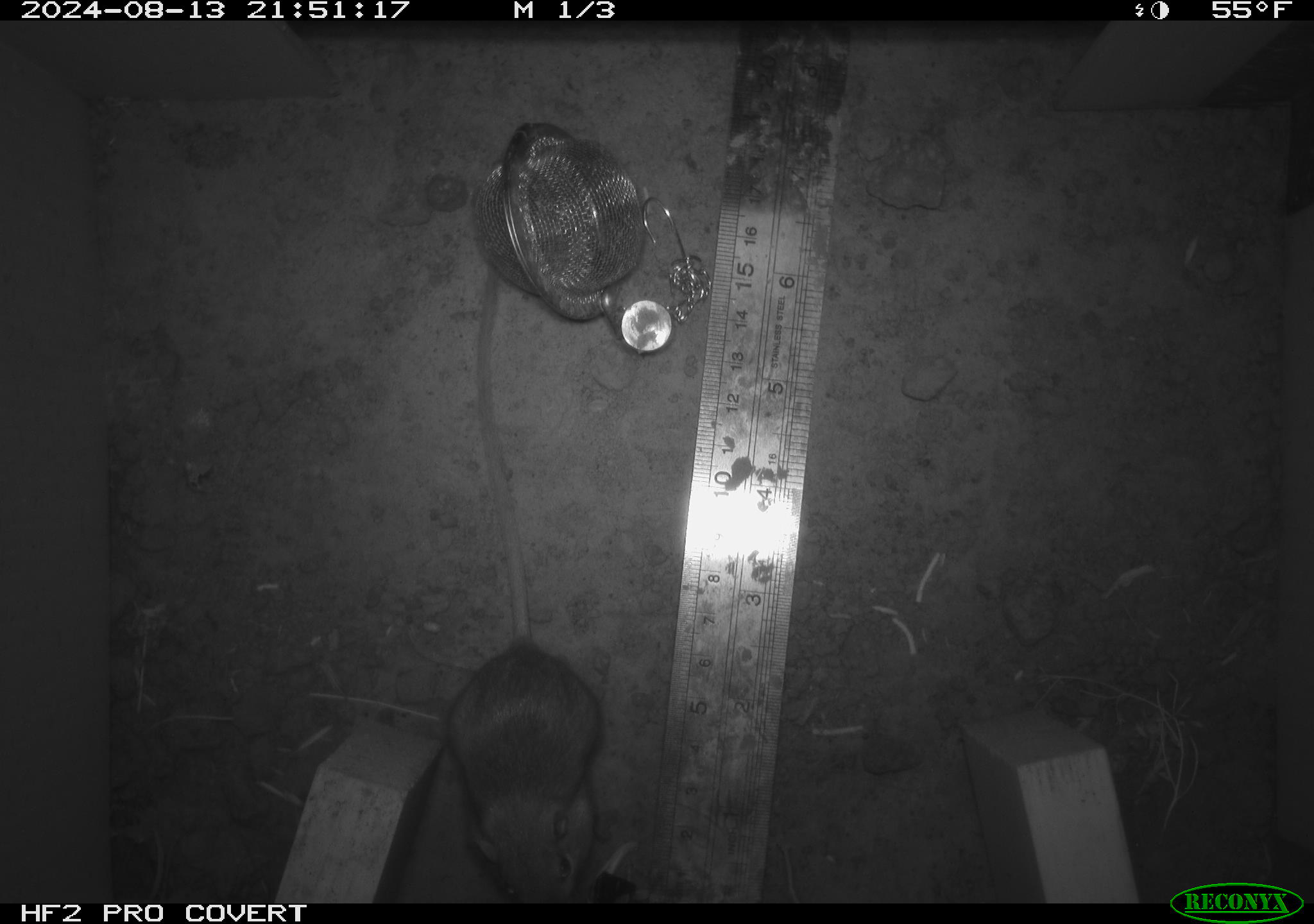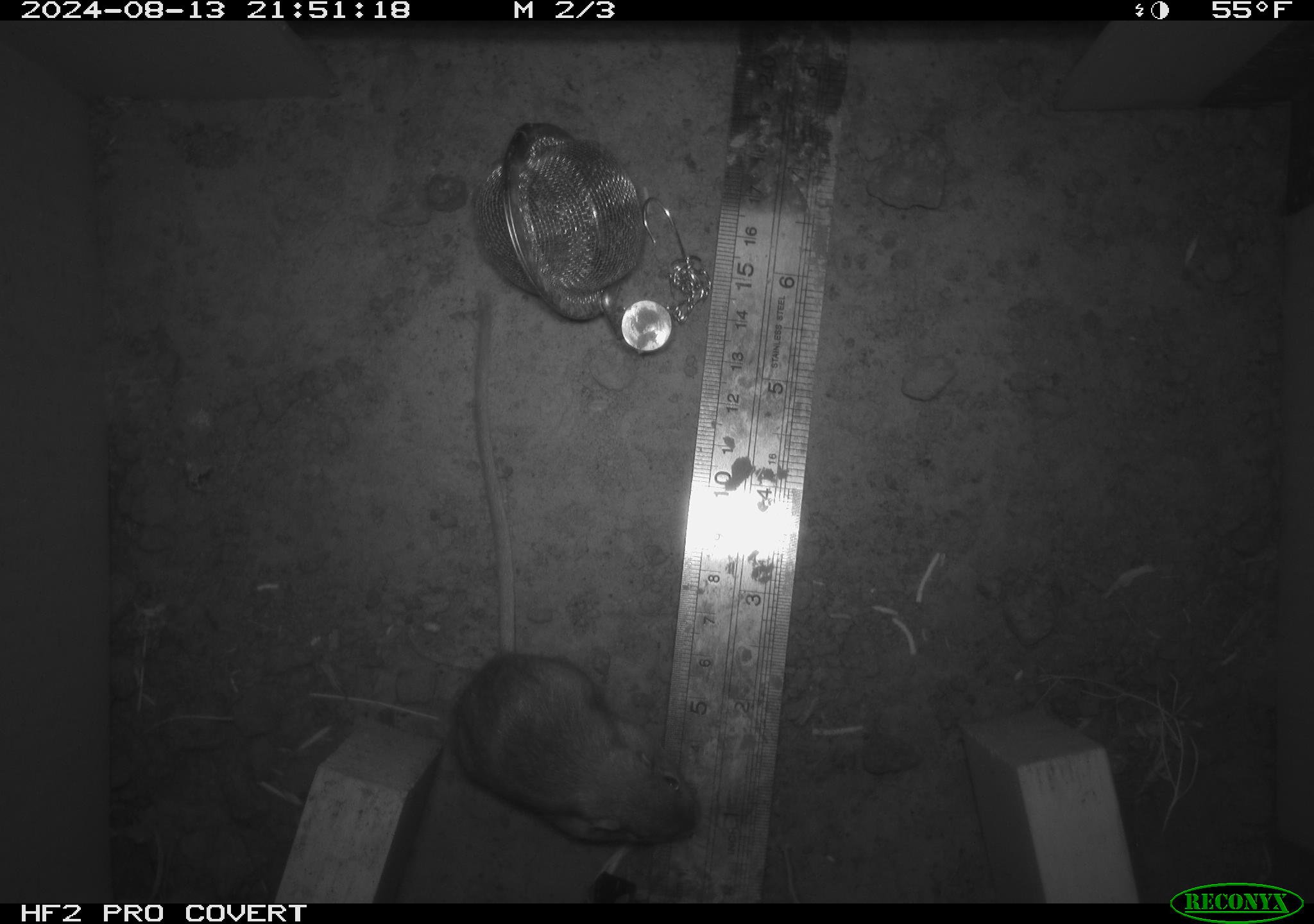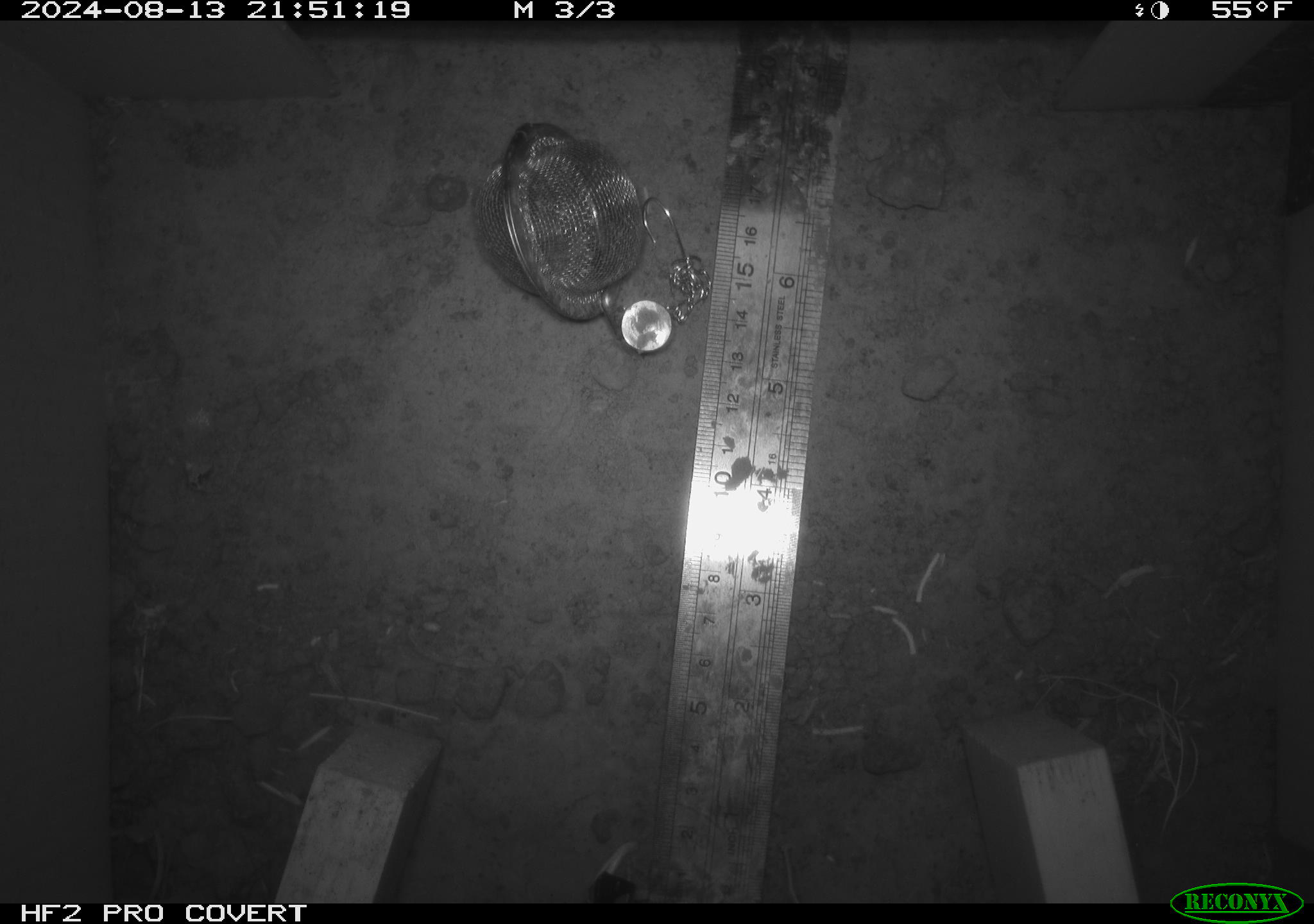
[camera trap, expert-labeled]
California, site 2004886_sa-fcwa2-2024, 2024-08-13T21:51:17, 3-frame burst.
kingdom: Animalia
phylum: Chordata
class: Mammalia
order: Rodentia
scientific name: Rodentia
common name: mouse species